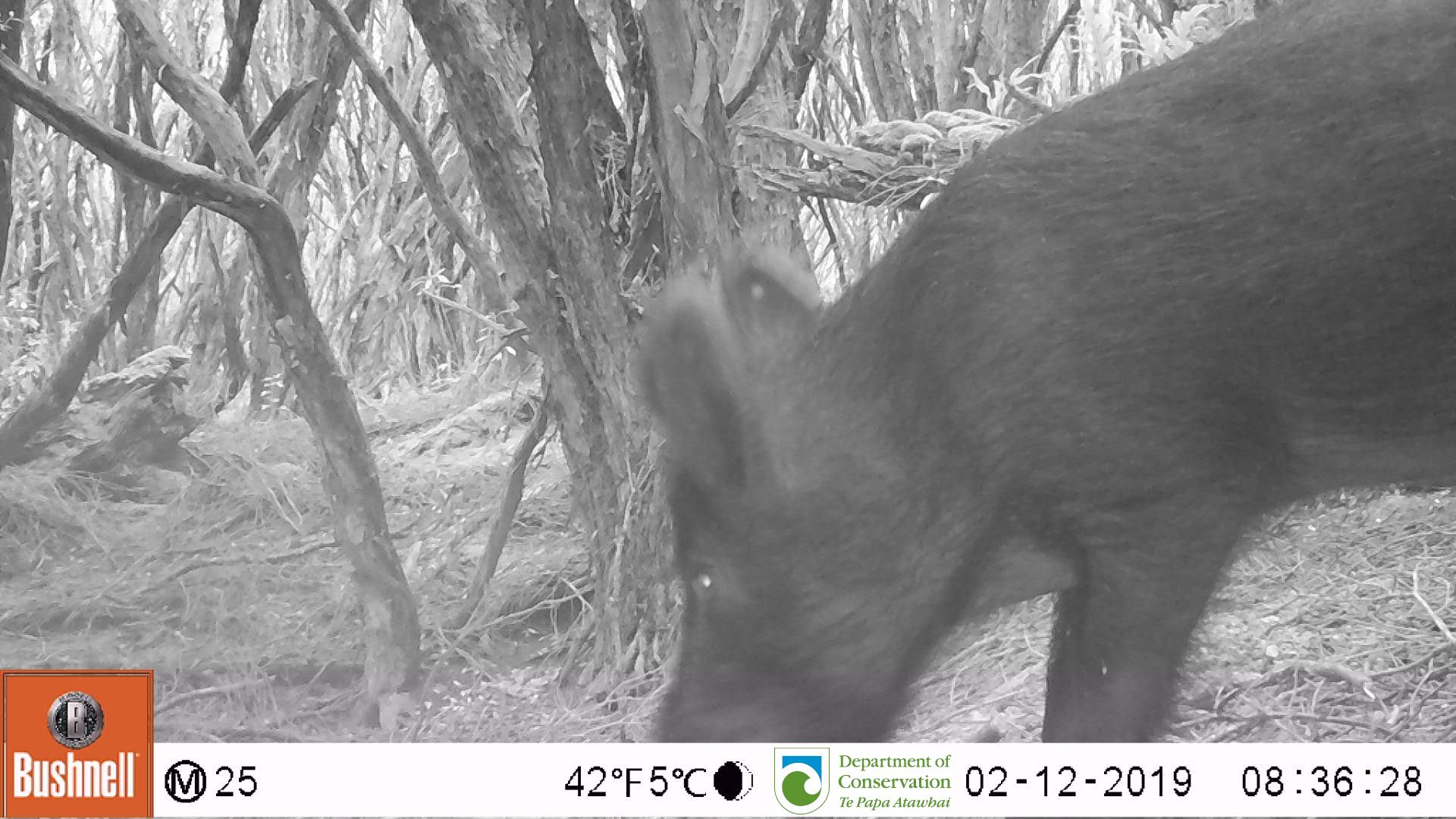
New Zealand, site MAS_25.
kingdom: Animalia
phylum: Chordata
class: Mammalia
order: Artiodactyla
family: Suidae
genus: Sus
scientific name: Sus scrofa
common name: pig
Pig (Sus scrofa).